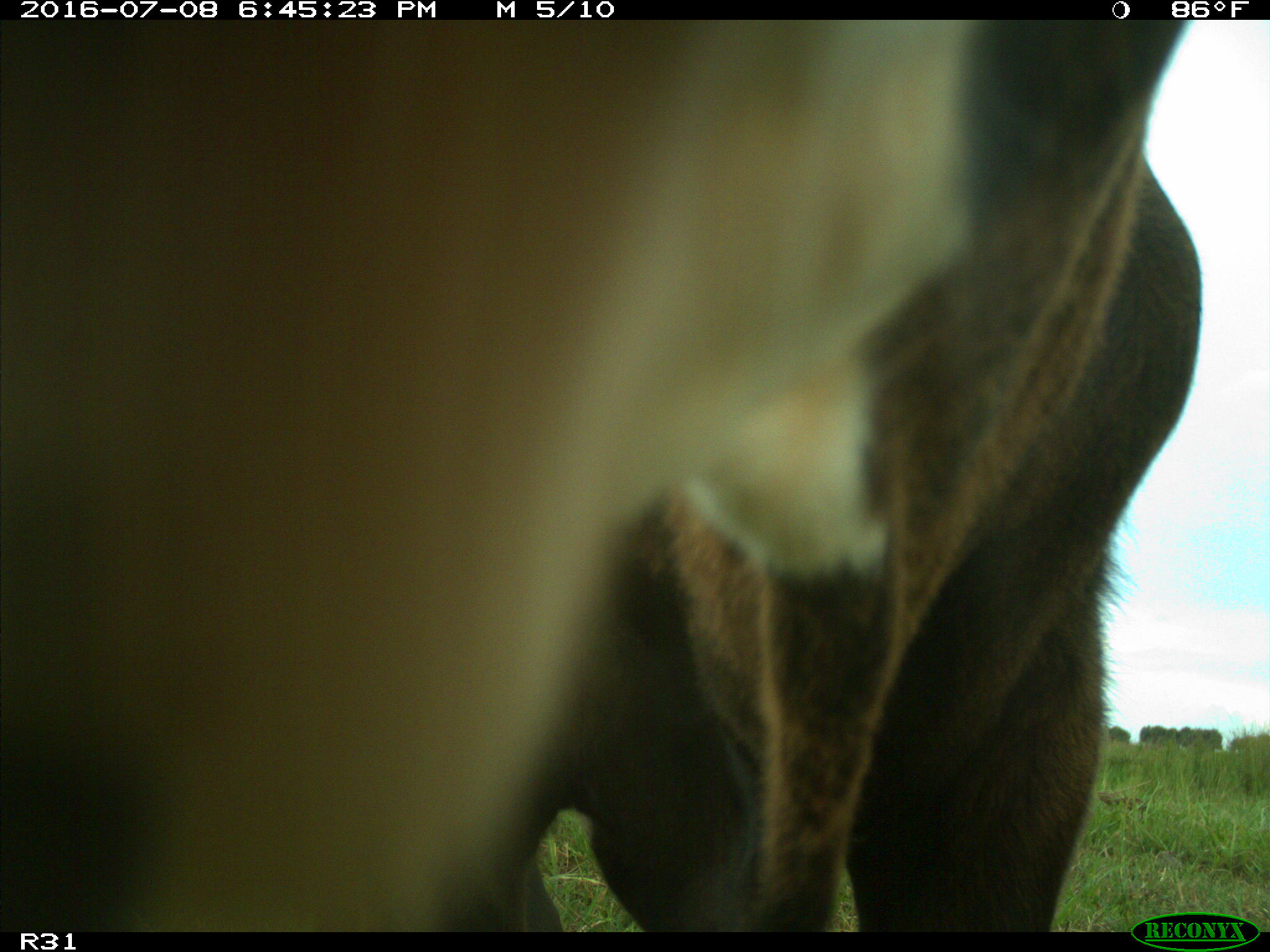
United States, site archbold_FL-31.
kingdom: Animalia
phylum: Chordata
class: Mammalia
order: Artiodactyla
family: Bovidae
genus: Bos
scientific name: Bos taurus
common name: domestic cow